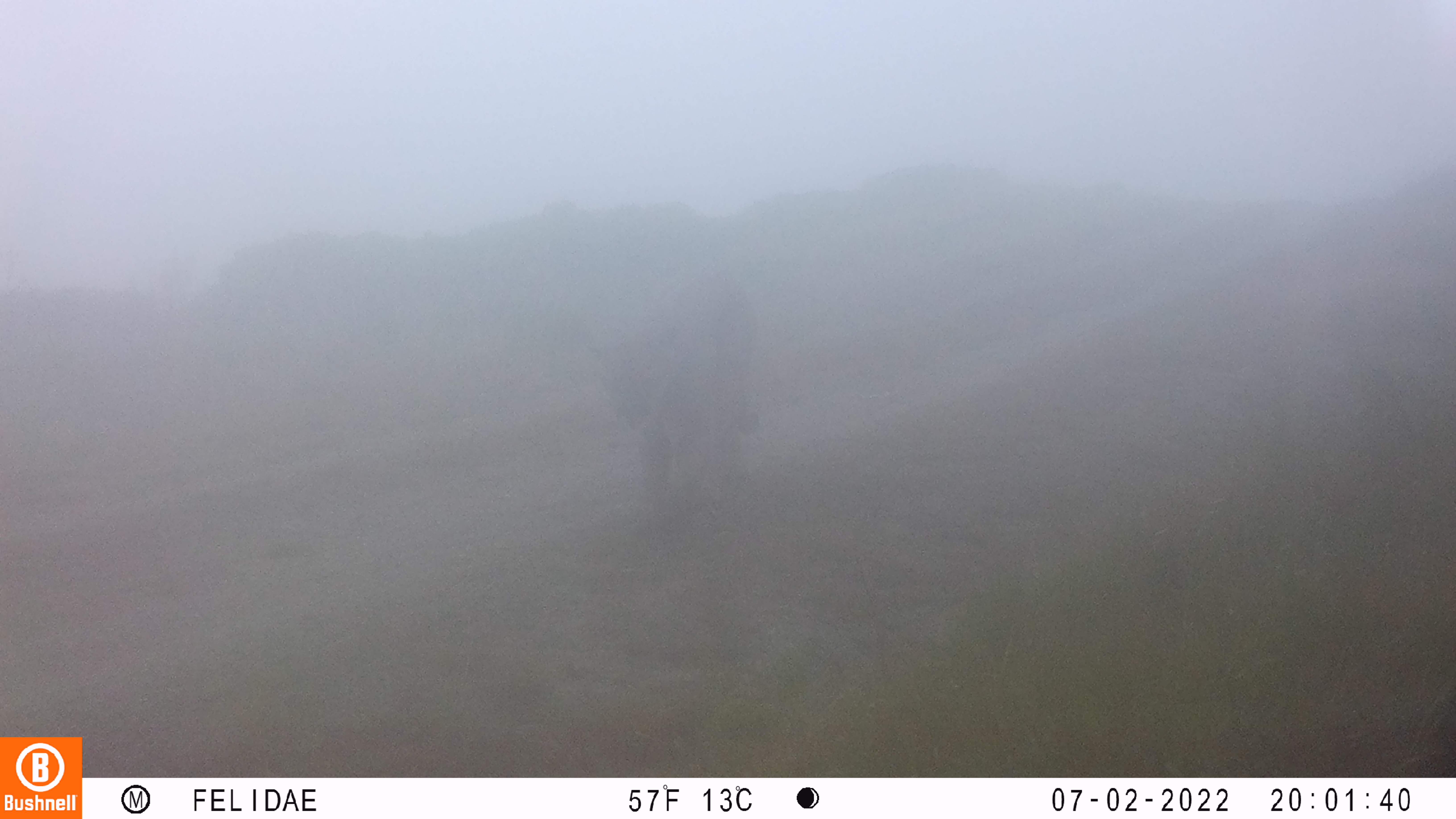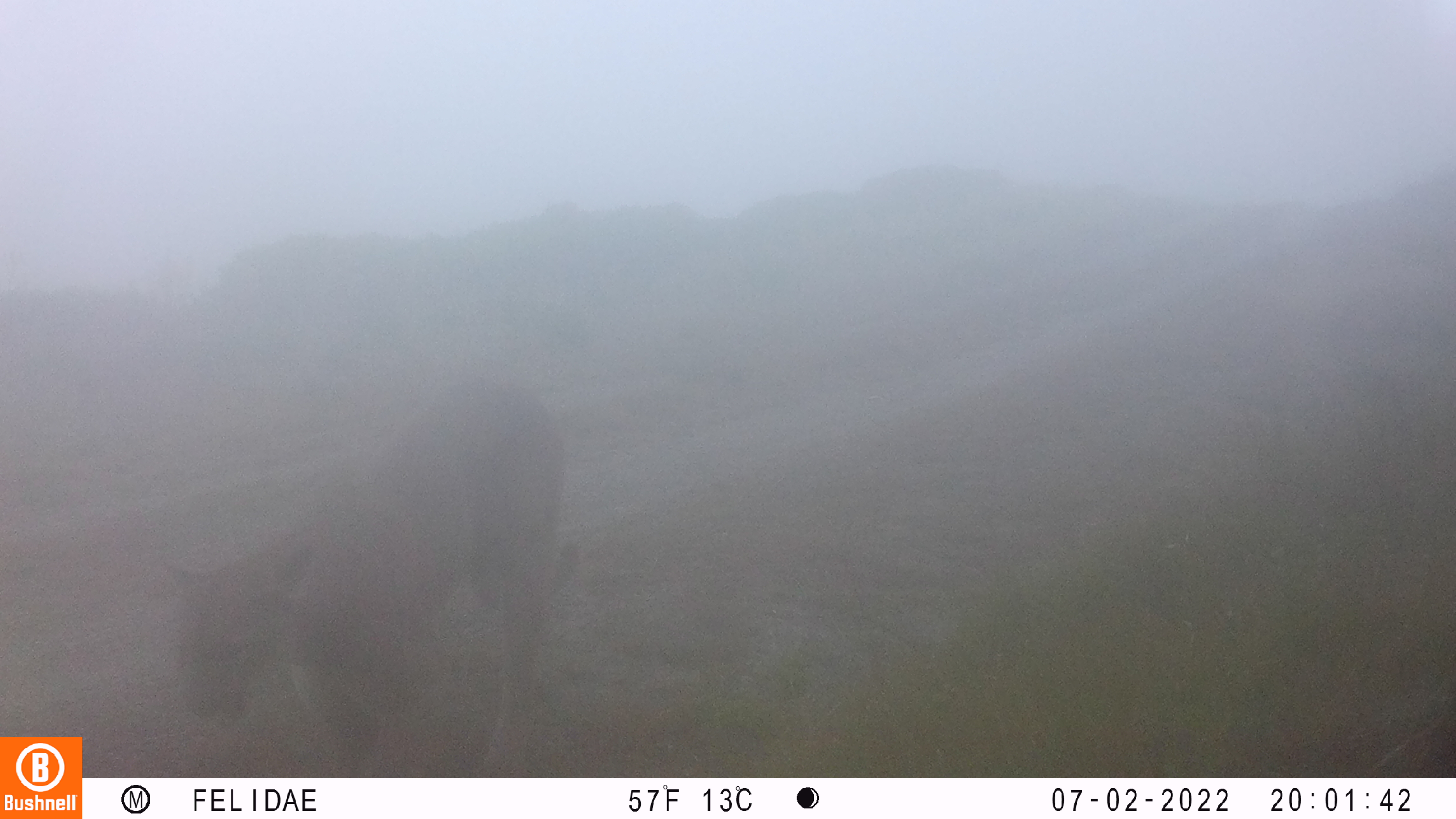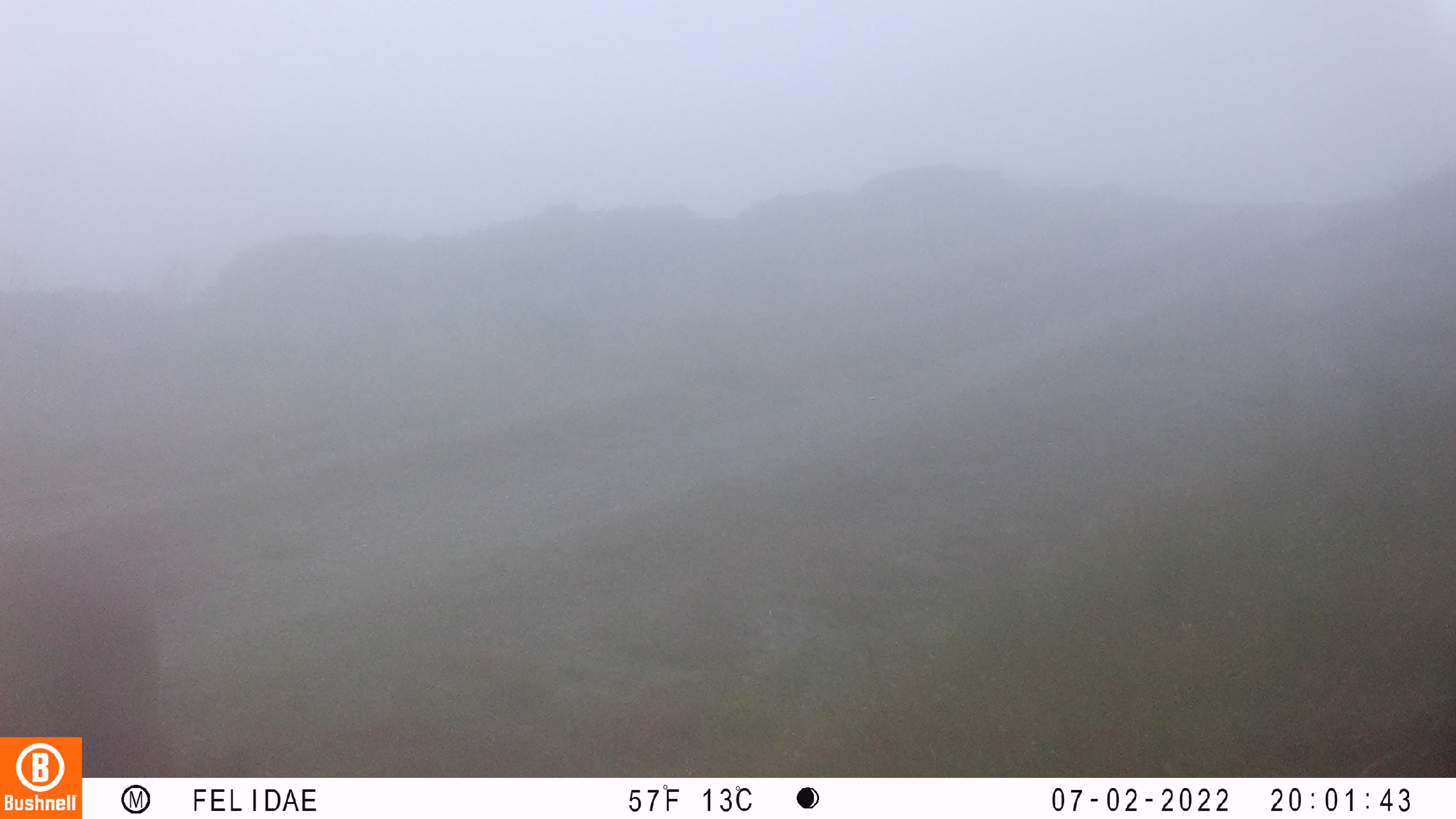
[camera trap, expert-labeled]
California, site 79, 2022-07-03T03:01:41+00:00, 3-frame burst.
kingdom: Animalia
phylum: Chordata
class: Mammalia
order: Carnivora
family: Felidae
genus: Puma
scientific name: Puma concolor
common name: puma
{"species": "puma (Puma concolor)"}